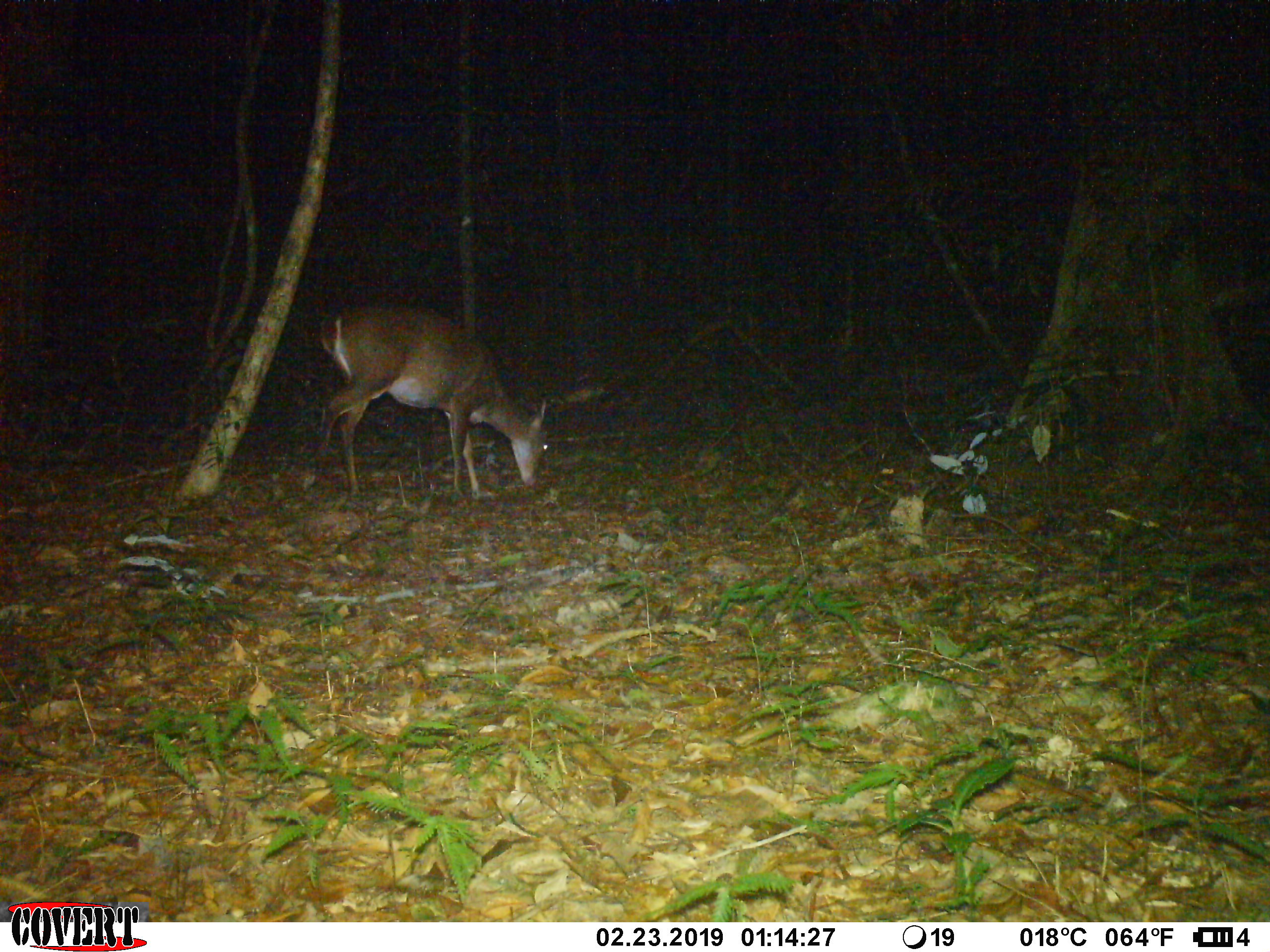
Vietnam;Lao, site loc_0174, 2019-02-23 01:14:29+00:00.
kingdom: Animalia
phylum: Chordata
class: Mammalia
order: Artiodactyla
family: Cervidae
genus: Muntiacus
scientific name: Muntiacus vuquangensis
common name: large-antlered muntjac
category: large antlered muntjac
Large antlered muntjac (large-antlered muntjac) (Muntiacus vuquangensis). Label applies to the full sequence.